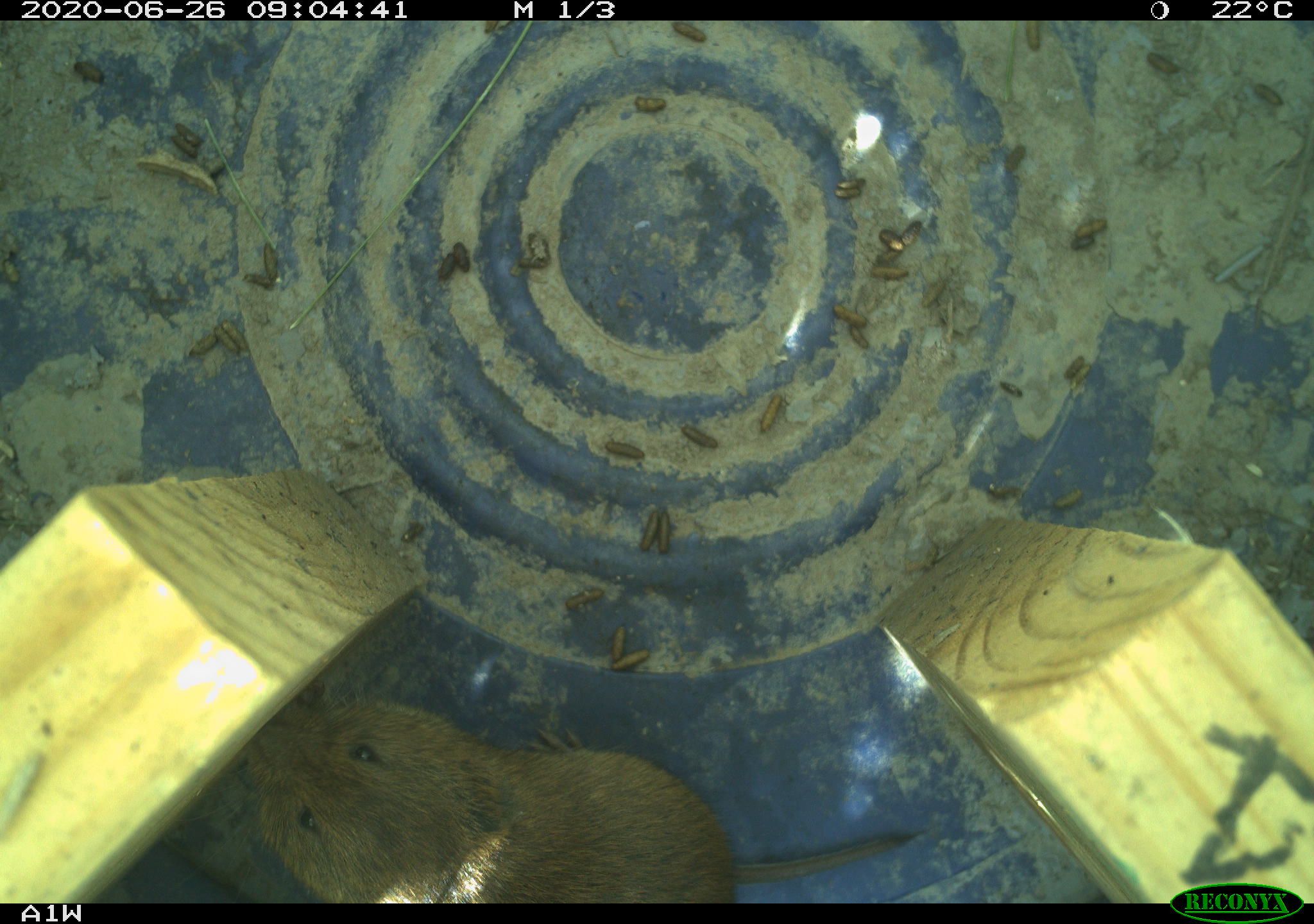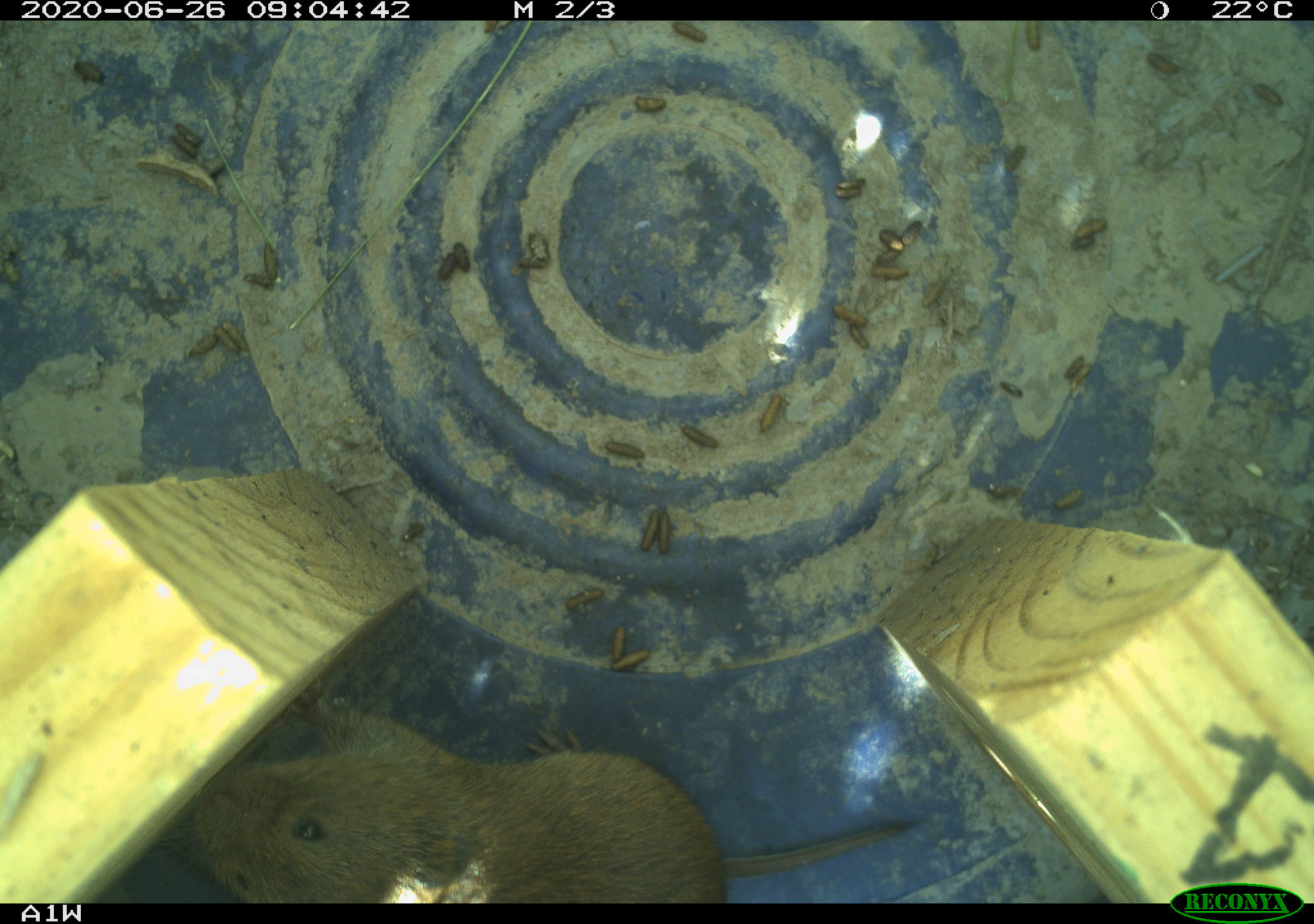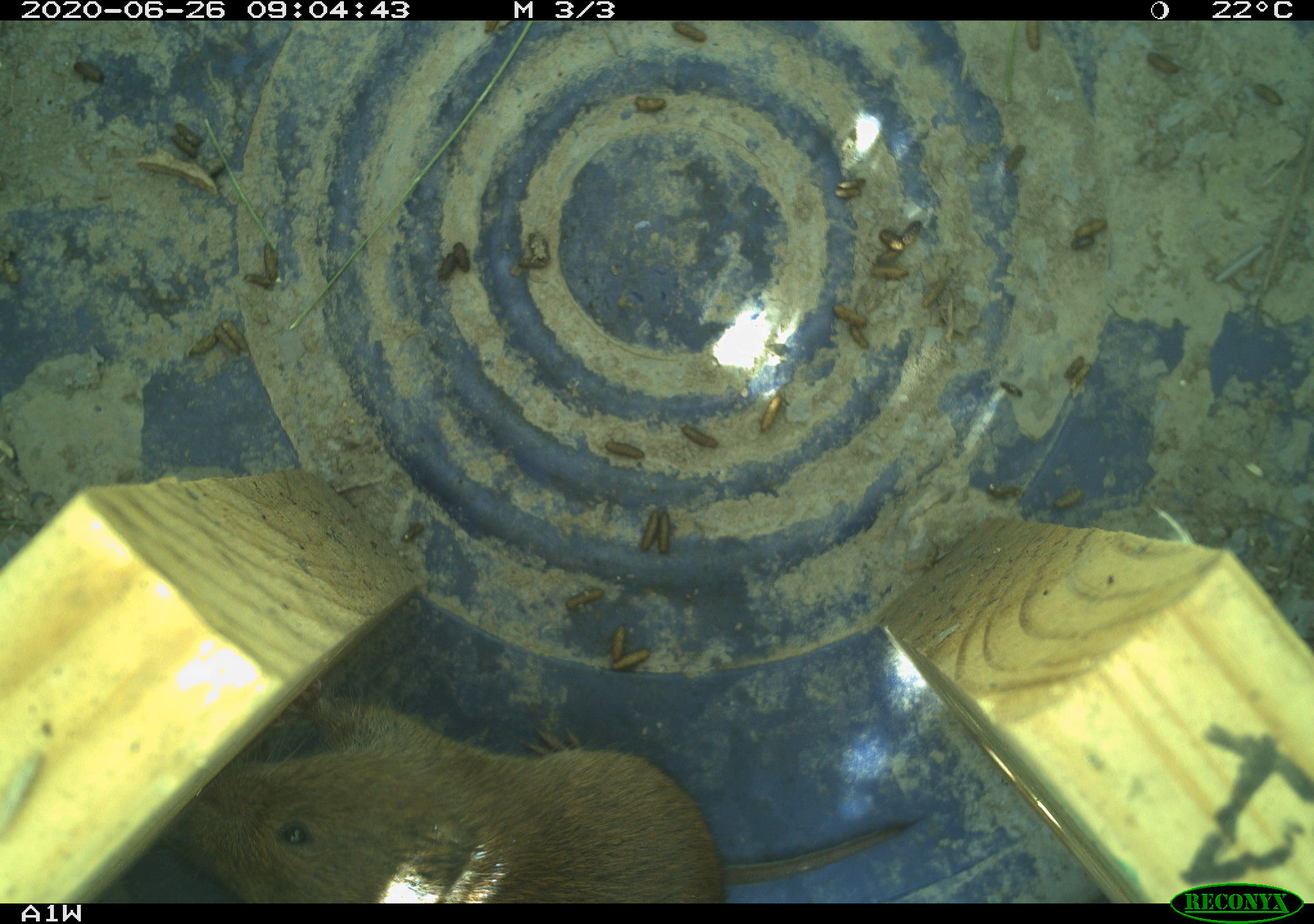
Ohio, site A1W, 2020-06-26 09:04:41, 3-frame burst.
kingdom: Animalia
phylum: Chordata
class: Mammalia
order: Rodentia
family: Cricetidae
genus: Microtus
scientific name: Microtus pennsylvanicus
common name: meadow vole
Meadow vole (Microtus pennsylvanicus).